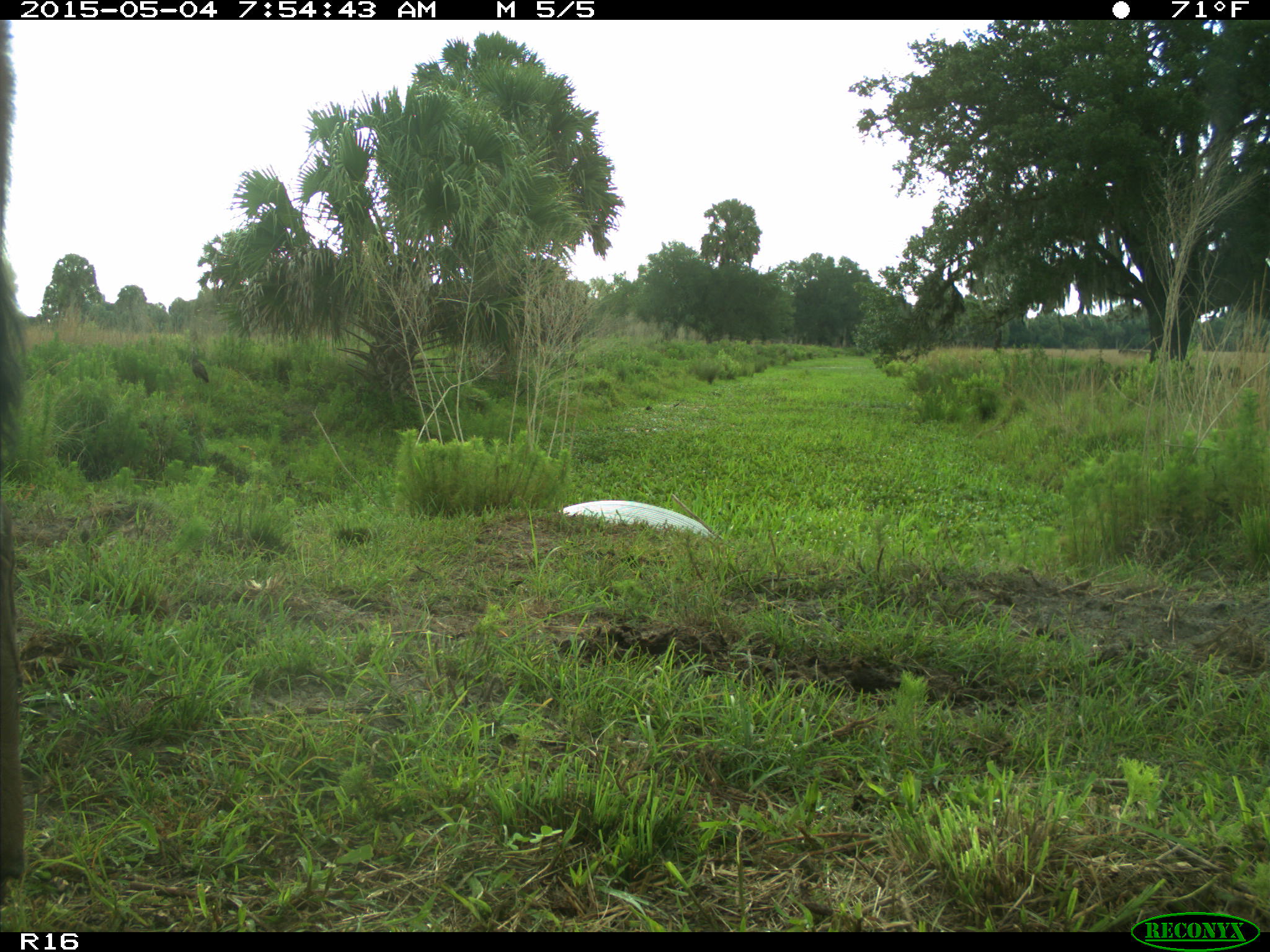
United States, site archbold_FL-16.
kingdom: Animalia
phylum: Chordata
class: Mammalia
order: Artiodactyla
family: Bovidae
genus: Bos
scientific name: Bos taurus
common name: domestic cow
Bos taurus (domestic cow).